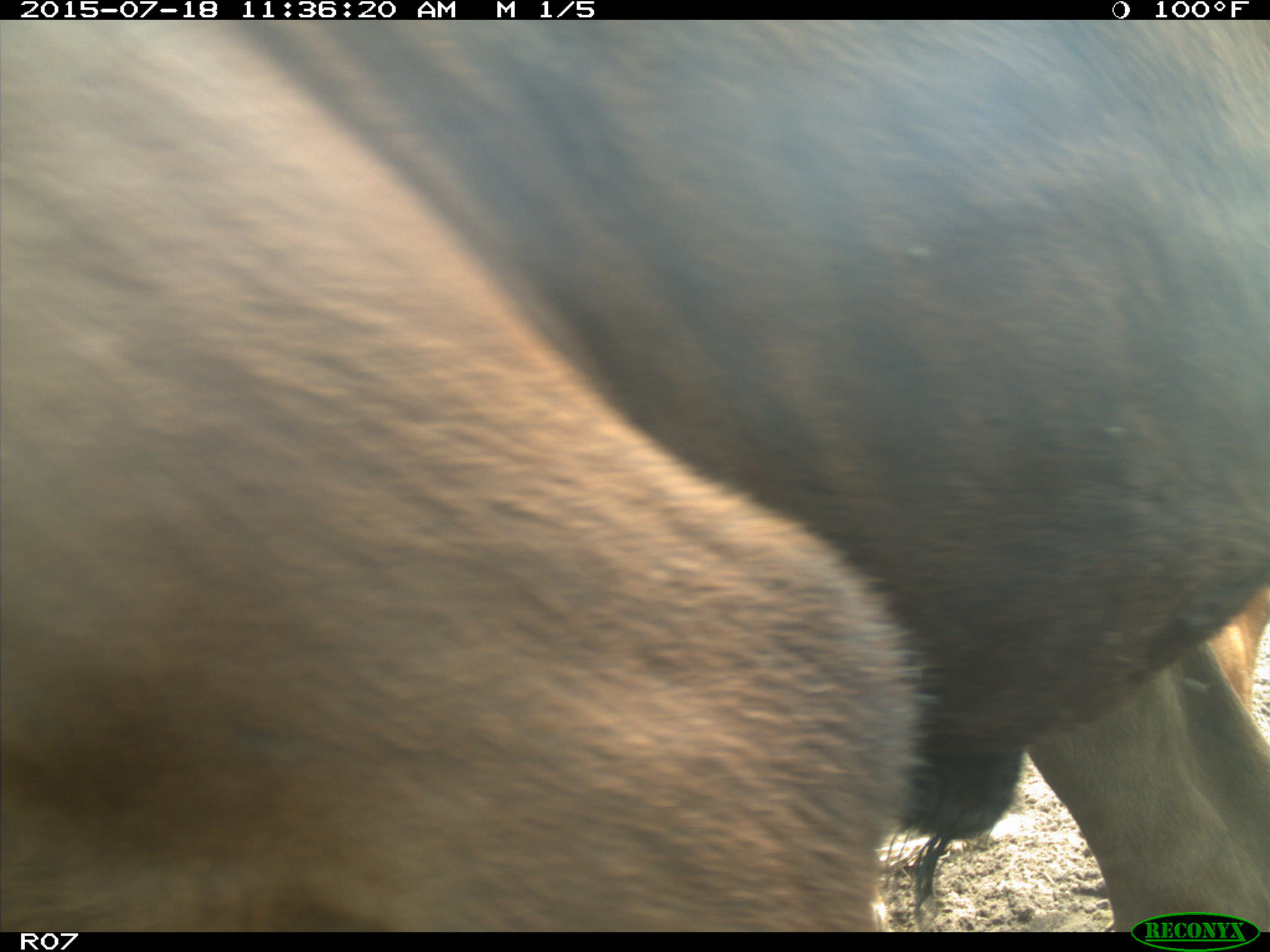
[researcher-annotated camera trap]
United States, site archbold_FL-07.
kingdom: Animalia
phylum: Chordata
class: Mammalia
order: Artiodactyla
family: Bovidae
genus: Bos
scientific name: Bos taurus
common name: domestic cow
Bos taurus (domestic cow).